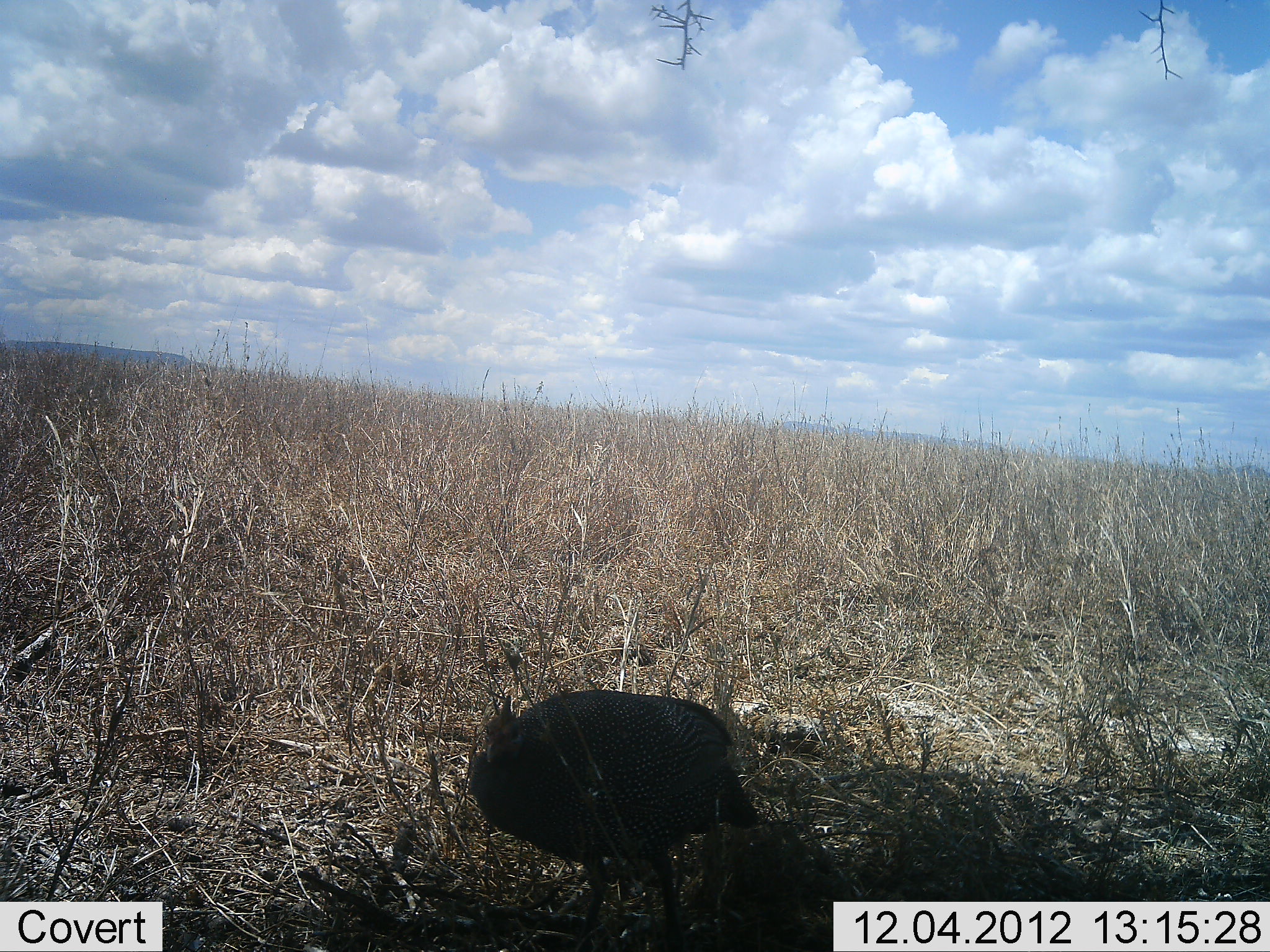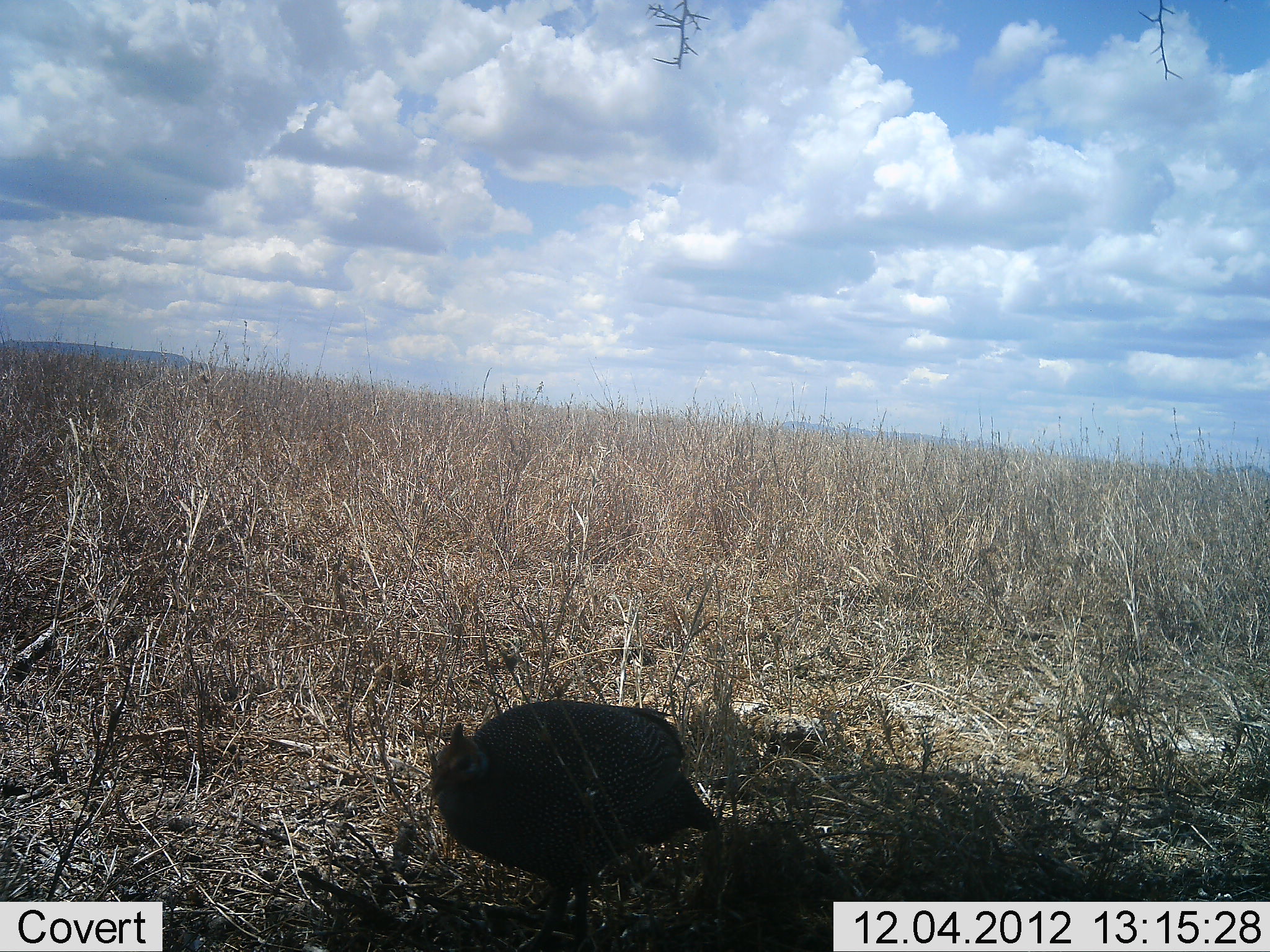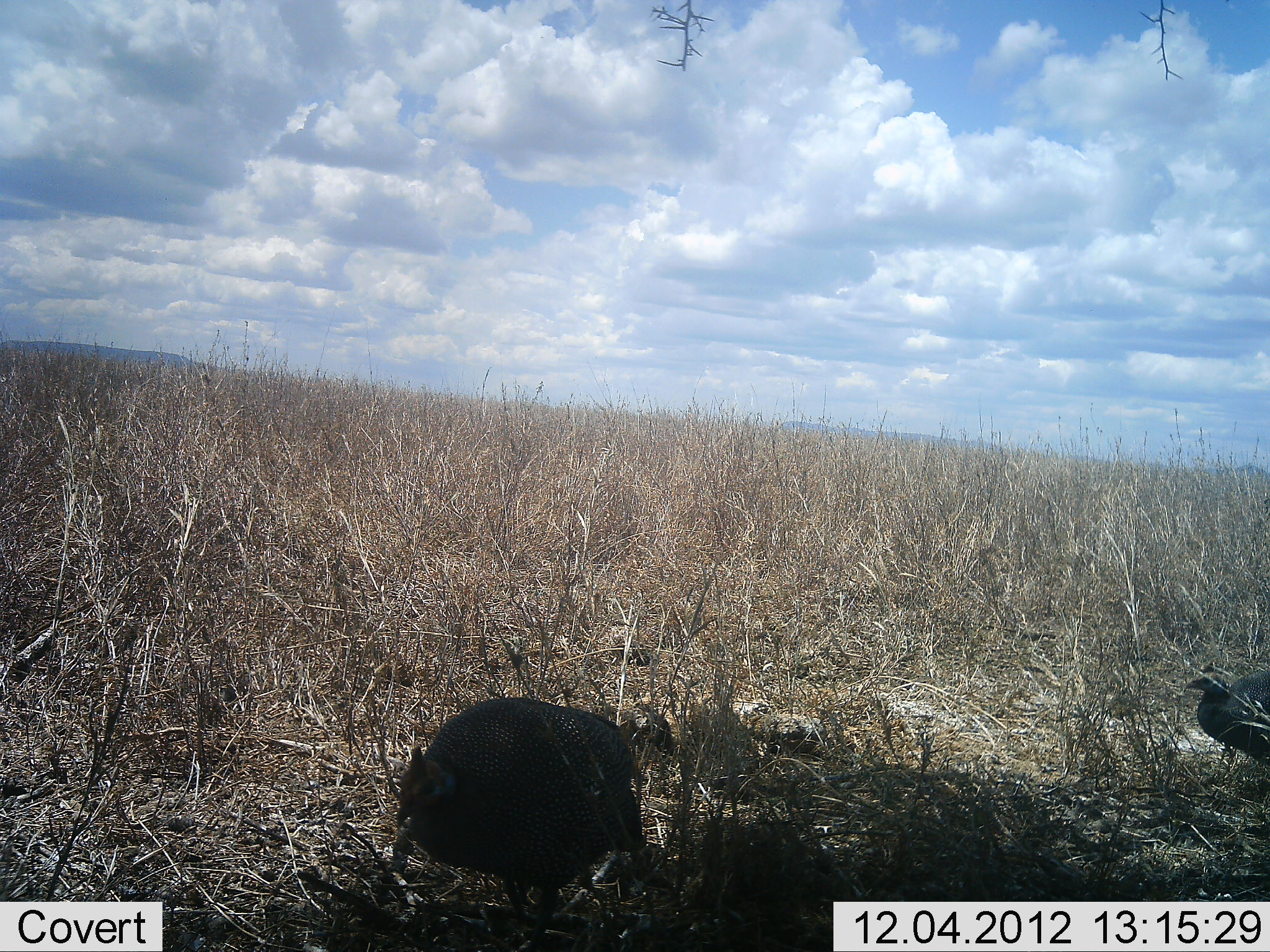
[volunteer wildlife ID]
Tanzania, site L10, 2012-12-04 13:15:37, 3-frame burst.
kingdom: Animalia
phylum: Chordata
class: Aves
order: Galliformes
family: Numididae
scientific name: Numididae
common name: guinea fowl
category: guineafowl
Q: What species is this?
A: Guineafowl (guinea fowl) (Numididae).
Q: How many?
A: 2.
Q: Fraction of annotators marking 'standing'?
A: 10%.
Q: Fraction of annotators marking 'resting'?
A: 0%.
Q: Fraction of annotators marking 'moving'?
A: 90%.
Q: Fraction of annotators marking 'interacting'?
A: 0%.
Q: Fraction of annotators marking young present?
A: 0%.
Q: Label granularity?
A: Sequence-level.